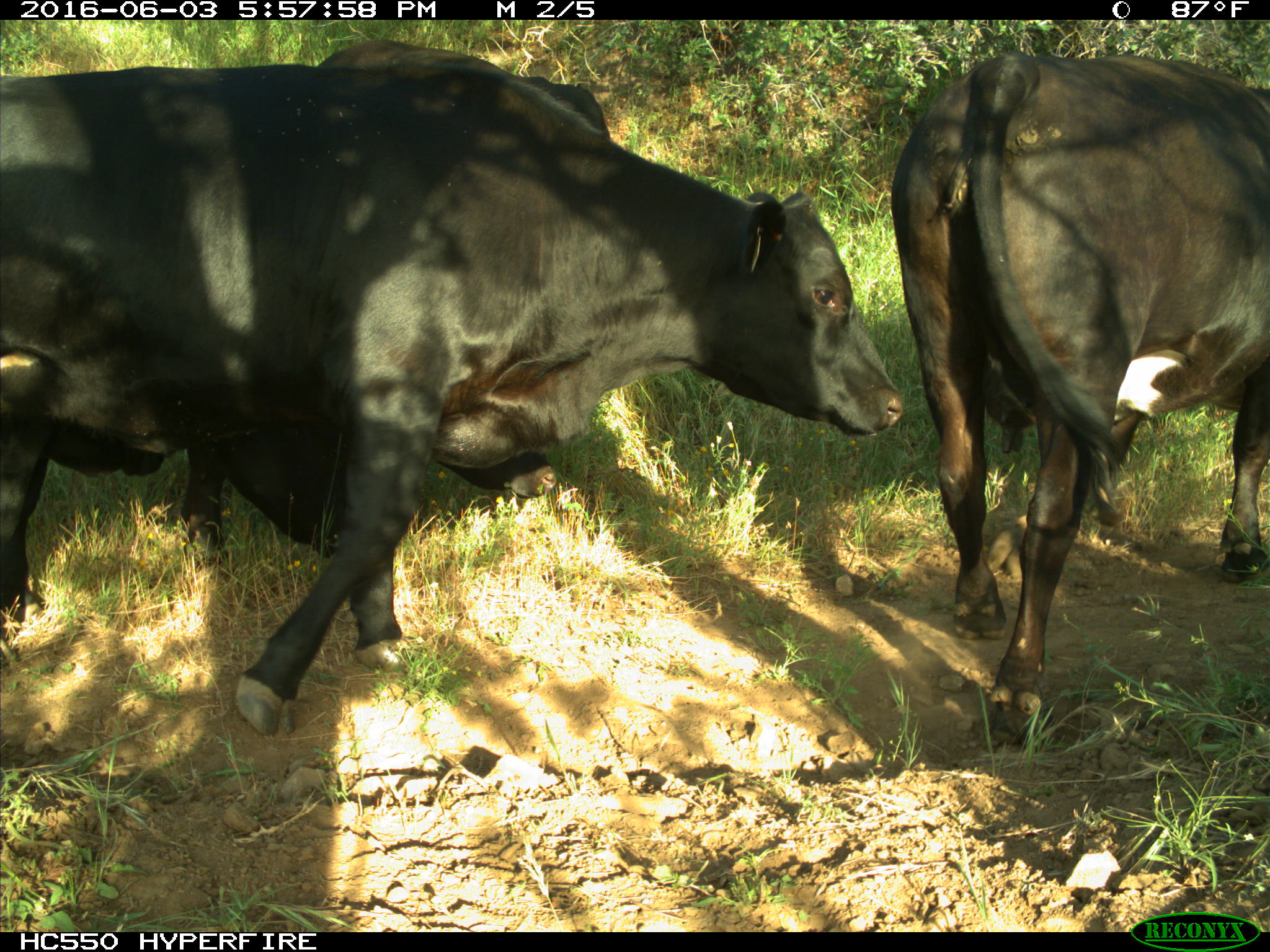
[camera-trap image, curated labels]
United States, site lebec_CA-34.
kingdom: Animalia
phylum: Chordata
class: Mammalia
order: Artiodactyla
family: Bovidae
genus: Bos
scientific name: Bos taurus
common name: domestic cow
Bos taurus (domestic cow).